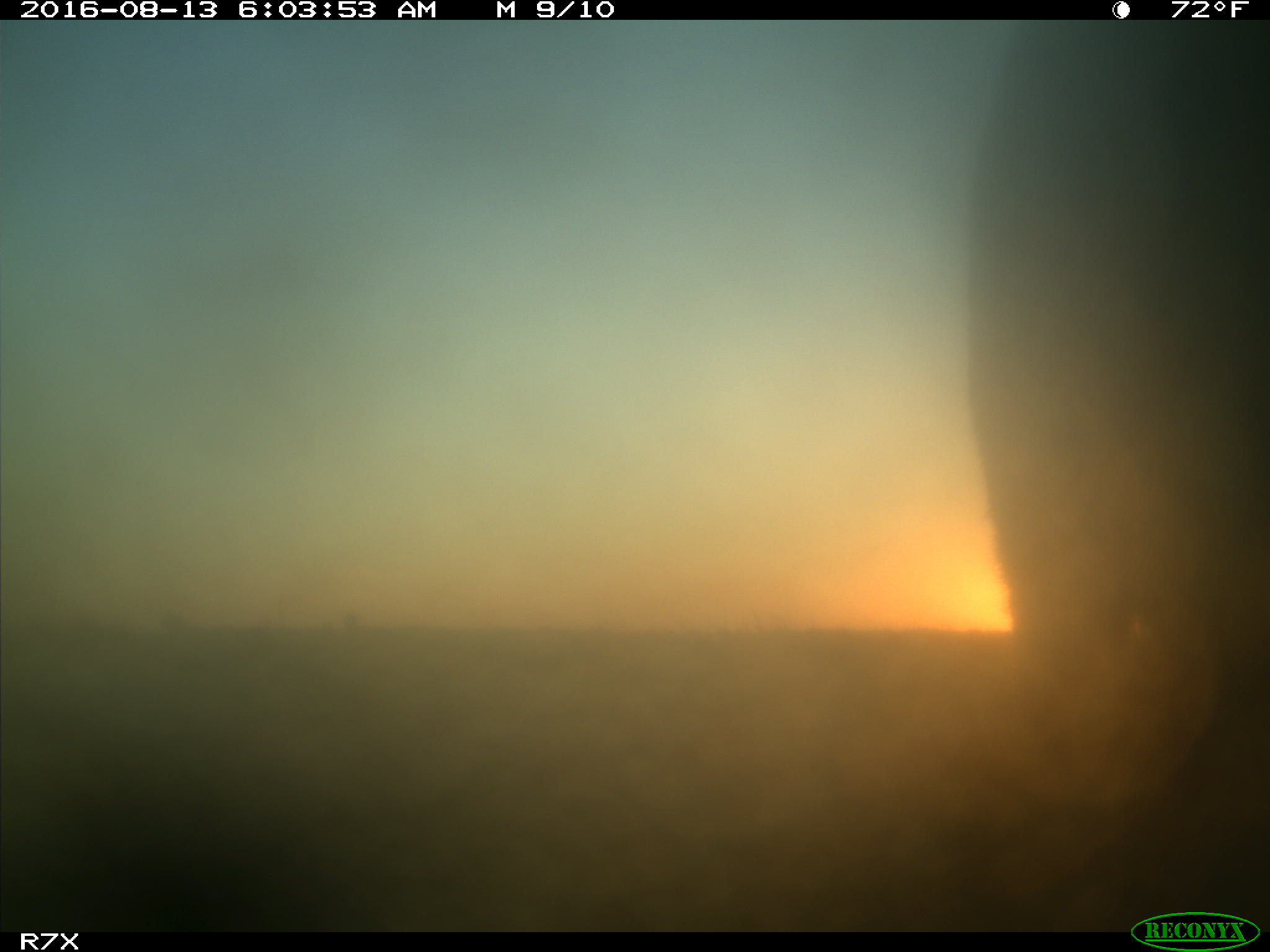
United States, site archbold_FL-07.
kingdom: Animalia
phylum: Chordata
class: Mammalia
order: Artiodactyla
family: Bovidae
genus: Bos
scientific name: Bos taurus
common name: domestic cow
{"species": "Bos taurus (domestic cow)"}